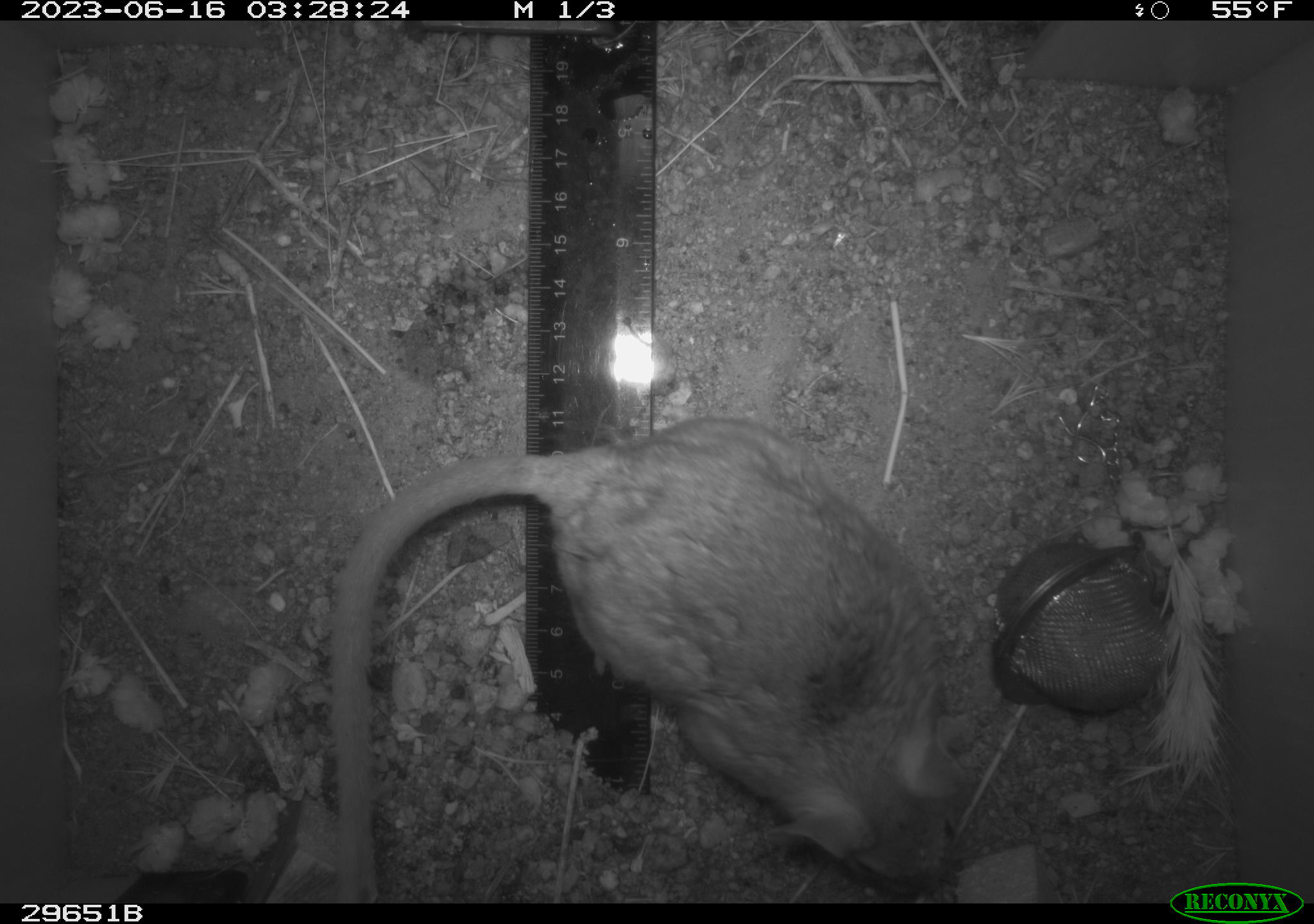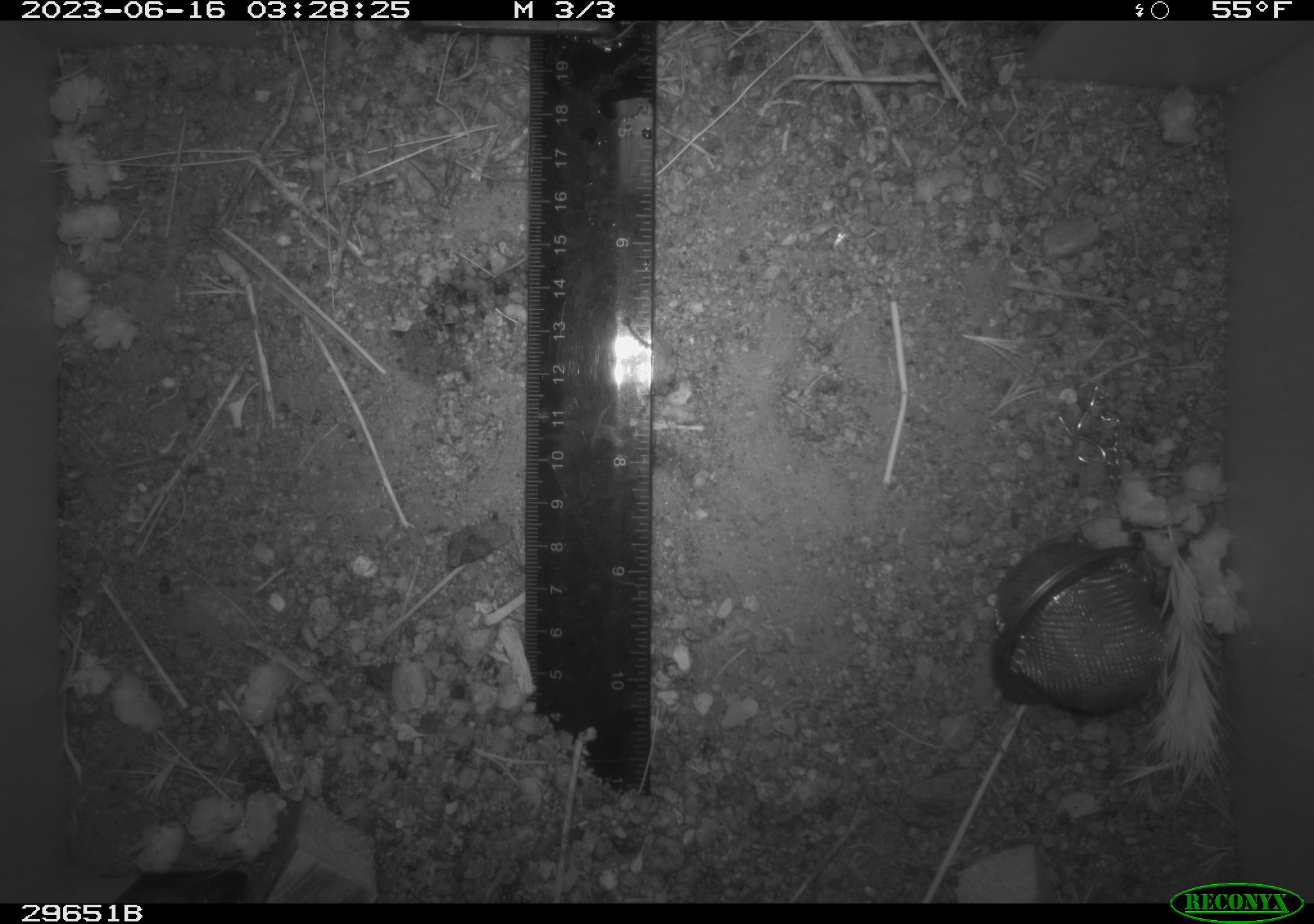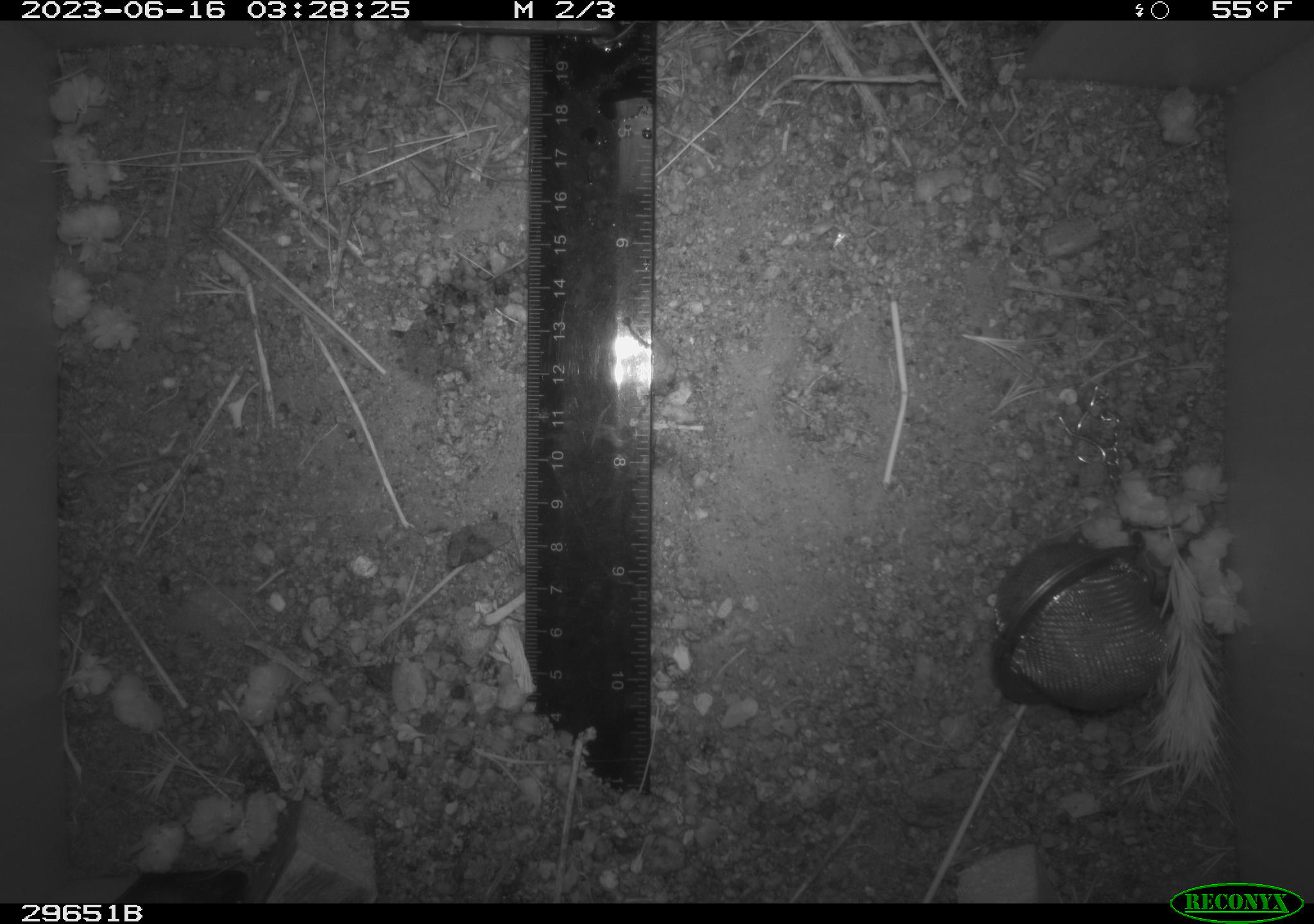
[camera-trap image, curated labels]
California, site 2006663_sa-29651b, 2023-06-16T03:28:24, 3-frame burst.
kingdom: Animalia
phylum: Chordata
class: Mammalia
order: Rodentia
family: Cricetidae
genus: Neotoma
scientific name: Neotoma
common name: pack rat or woodrat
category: neotoma species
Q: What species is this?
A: Neotoma species (pack rat or woodrat) (Neotoma).